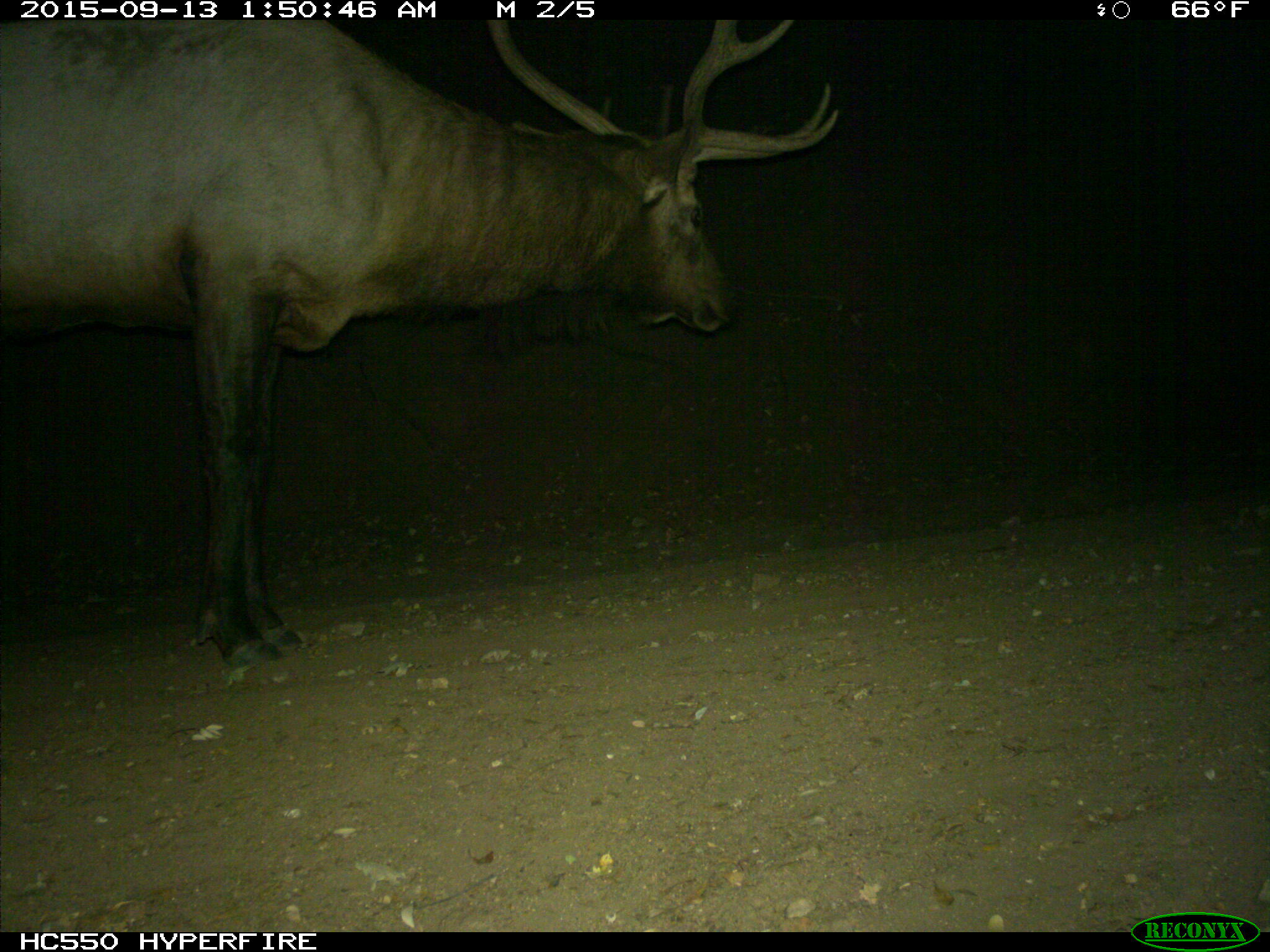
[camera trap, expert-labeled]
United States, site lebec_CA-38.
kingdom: Animalia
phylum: Chordata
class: Mammalia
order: Artiodactyla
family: Cervidae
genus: Cervus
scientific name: Cervus canadensis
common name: elk